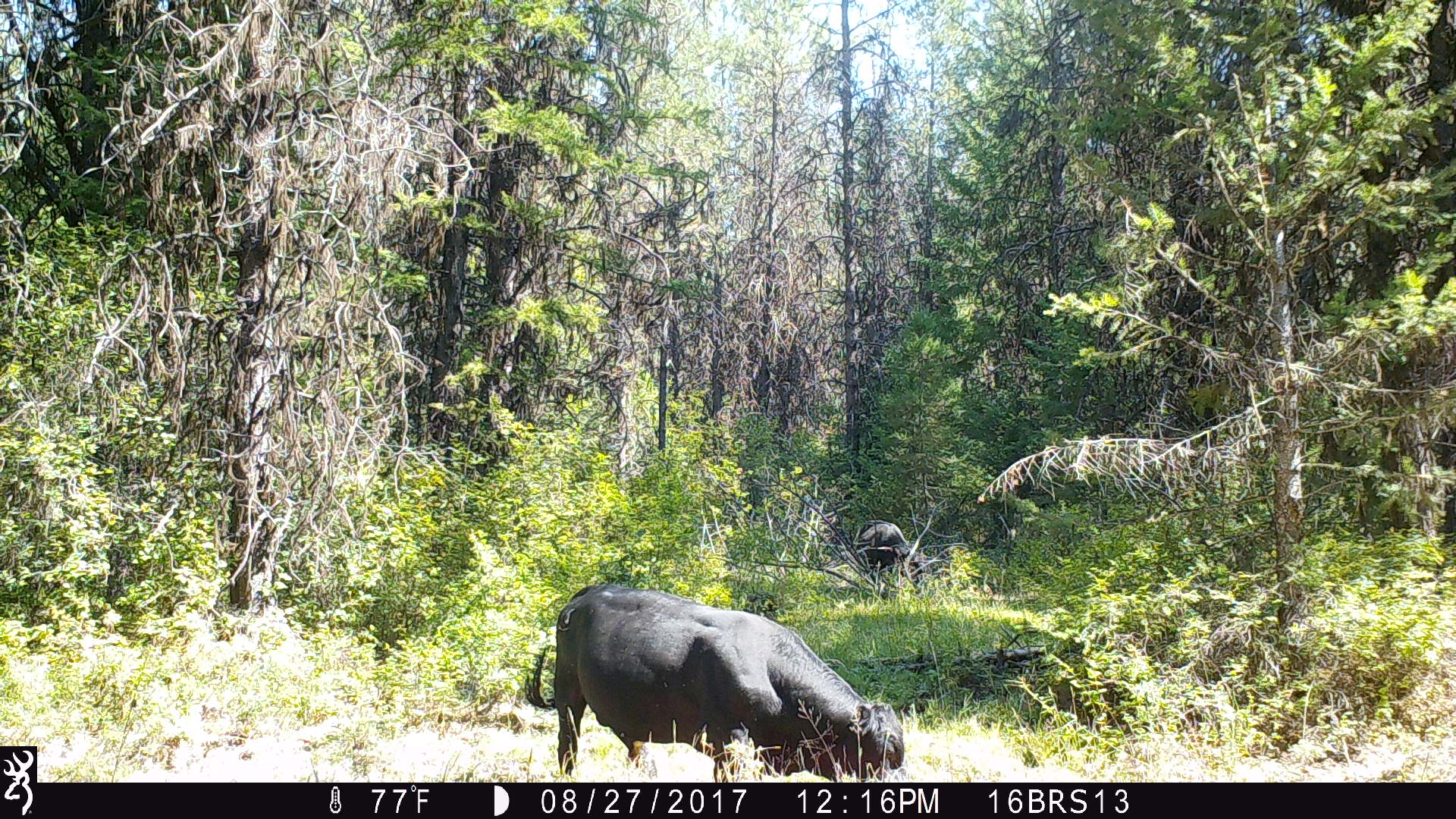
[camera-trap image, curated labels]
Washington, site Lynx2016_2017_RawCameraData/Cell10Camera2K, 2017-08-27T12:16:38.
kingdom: Animalia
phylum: Chordata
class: Mammalia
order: Artiodactyla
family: Bovidae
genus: Bos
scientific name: Bos taurus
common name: domestic cattle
Domestic cattle (Bos taurus). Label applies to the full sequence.